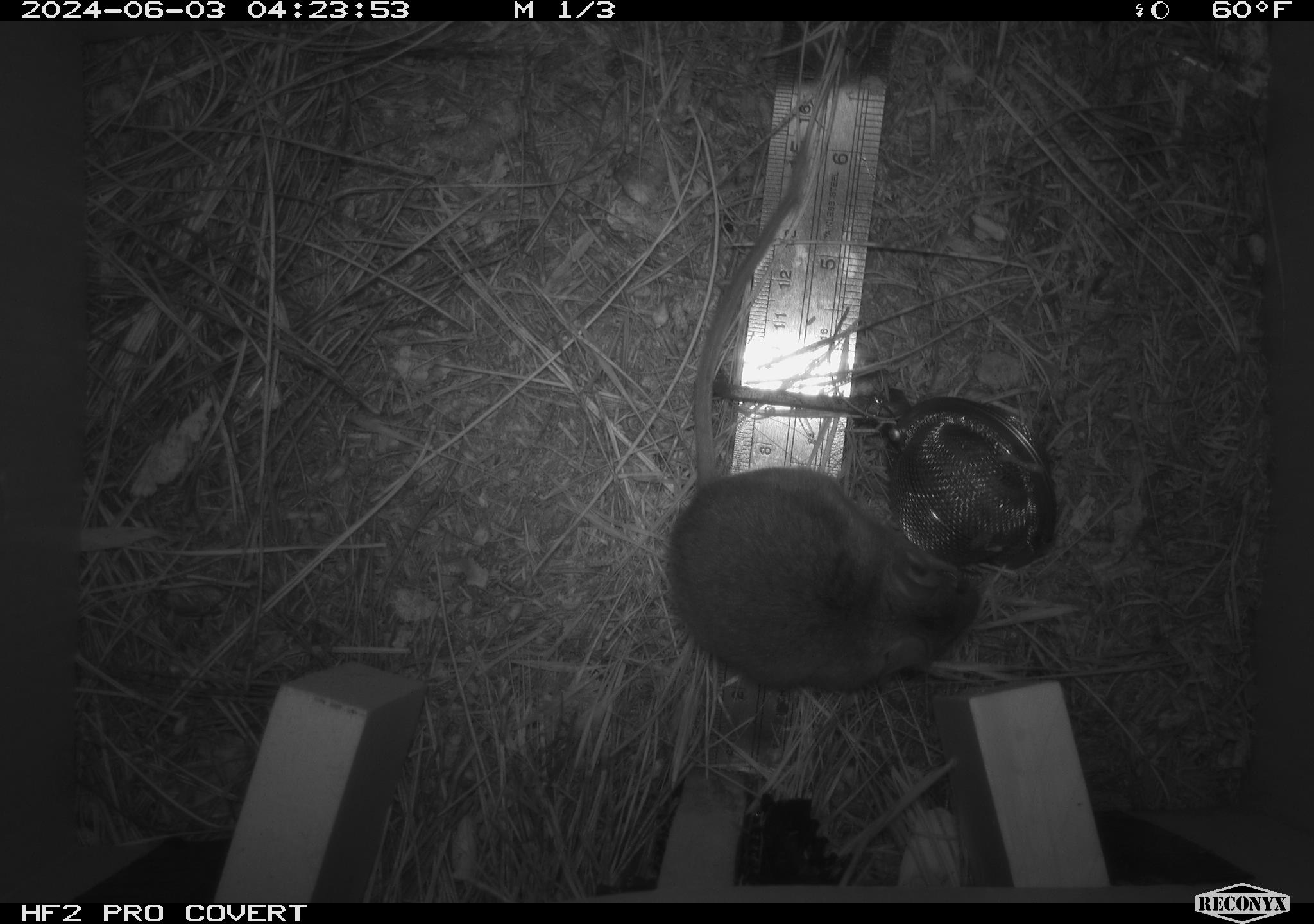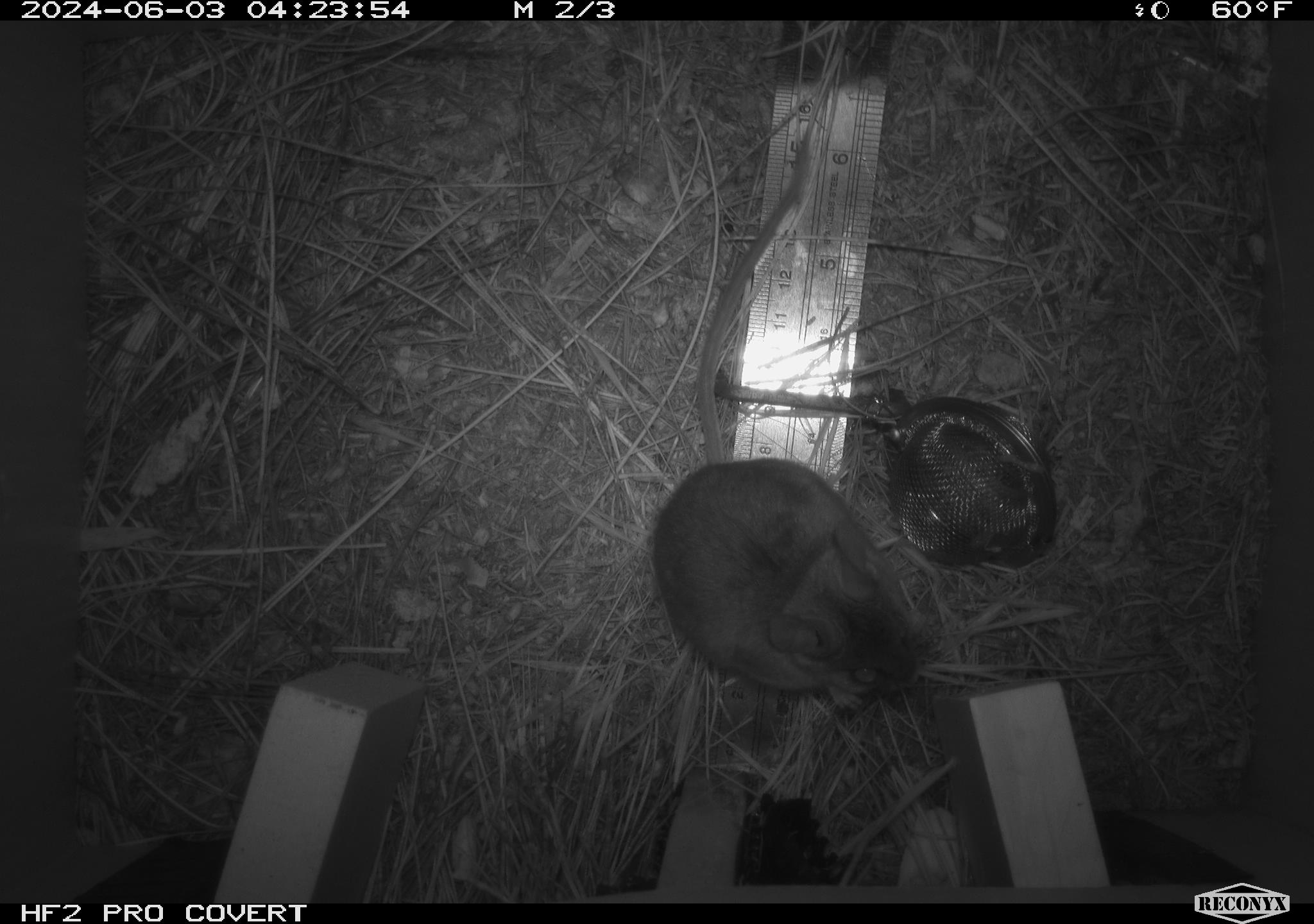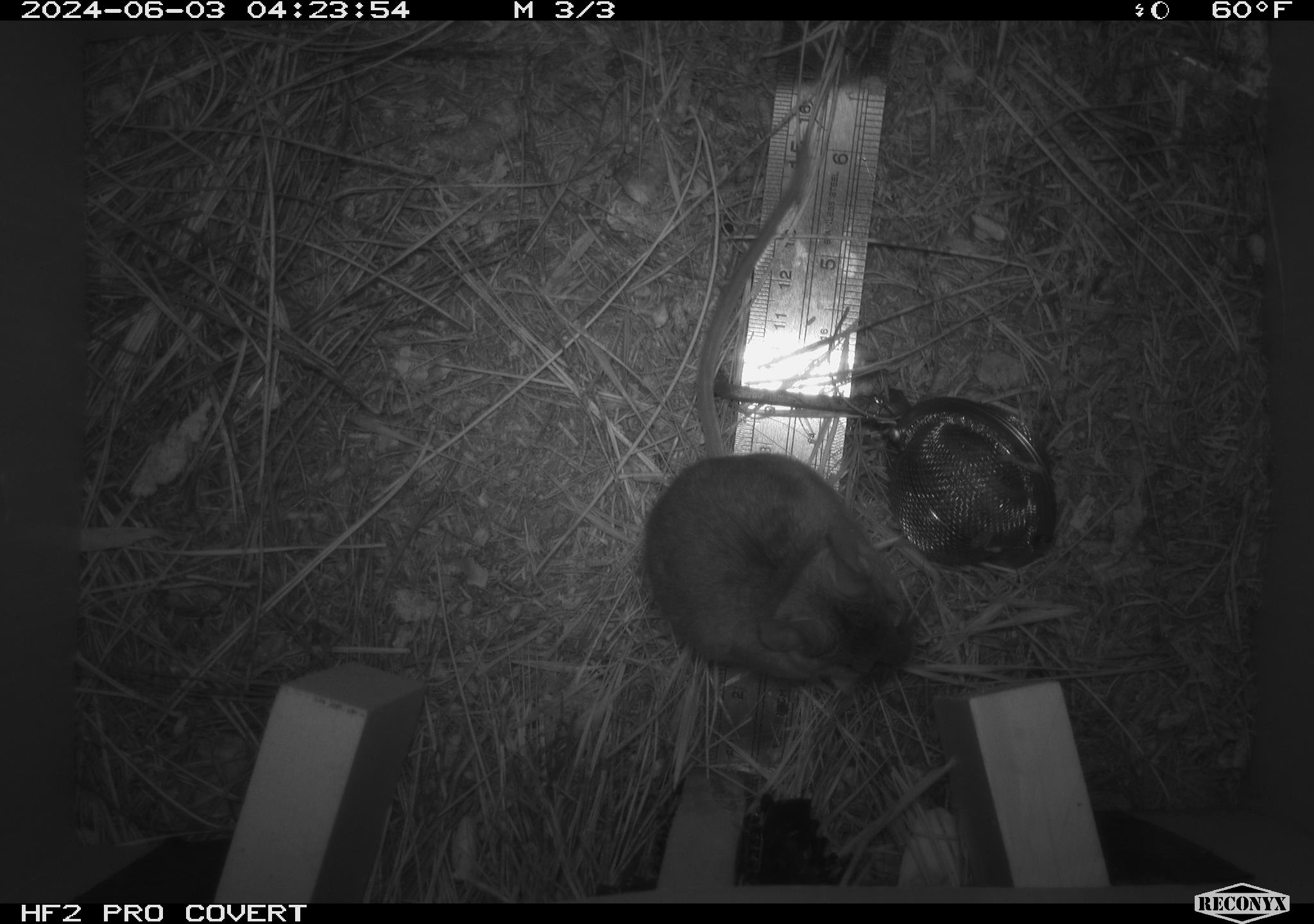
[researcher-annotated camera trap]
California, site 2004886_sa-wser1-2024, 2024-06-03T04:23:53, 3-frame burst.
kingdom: Animalia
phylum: Chordata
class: Mammalia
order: Rodentia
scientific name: Rodentia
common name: mouse species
Mouse species (Rodentia).